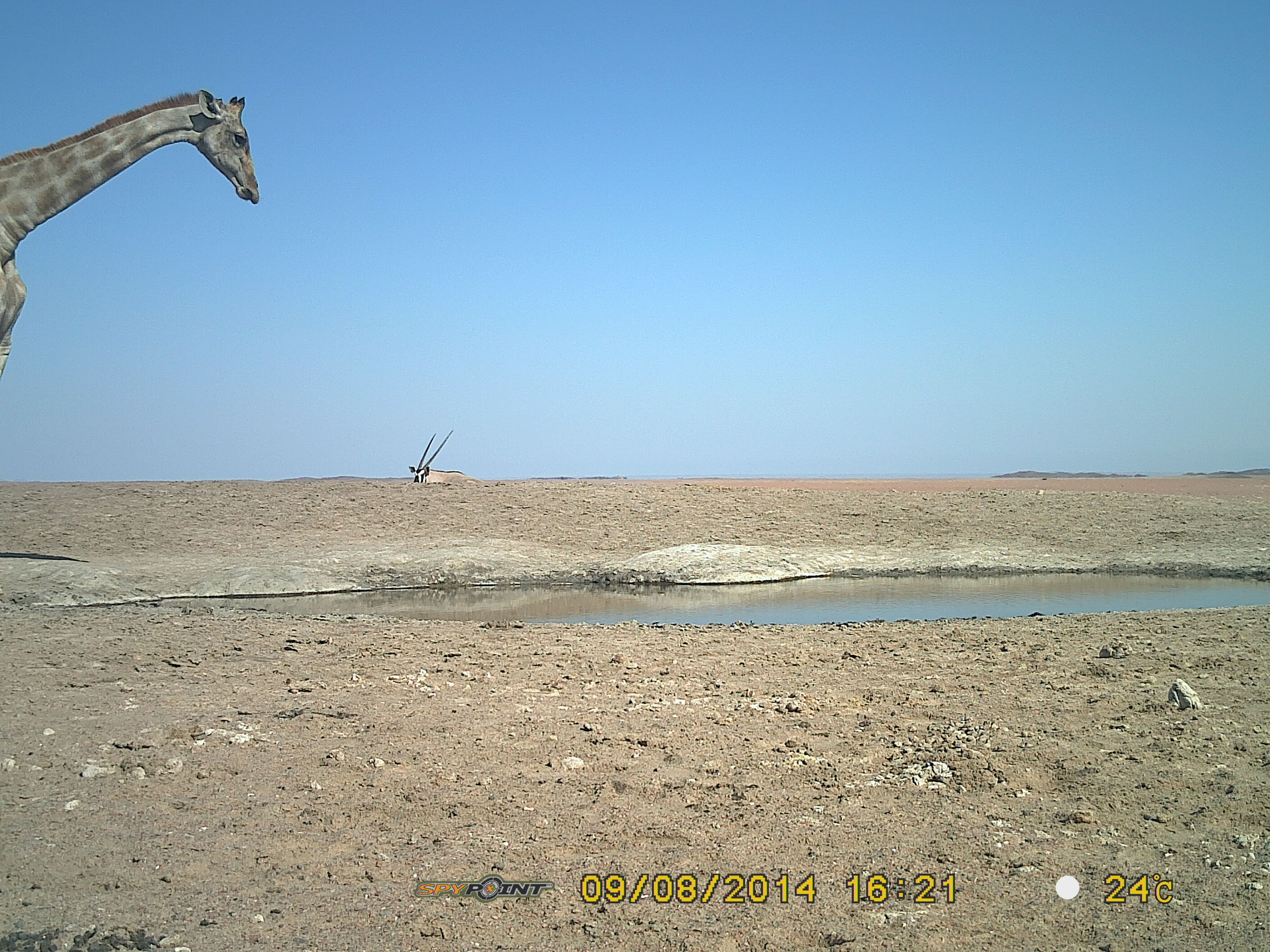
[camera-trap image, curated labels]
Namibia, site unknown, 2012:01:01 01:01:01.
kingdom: Animalia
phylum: Chordata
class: Mammalia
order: Artiodactyla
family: Giraffidae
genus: Giraffa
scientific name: Giraffa camelopardalis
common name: giraffe